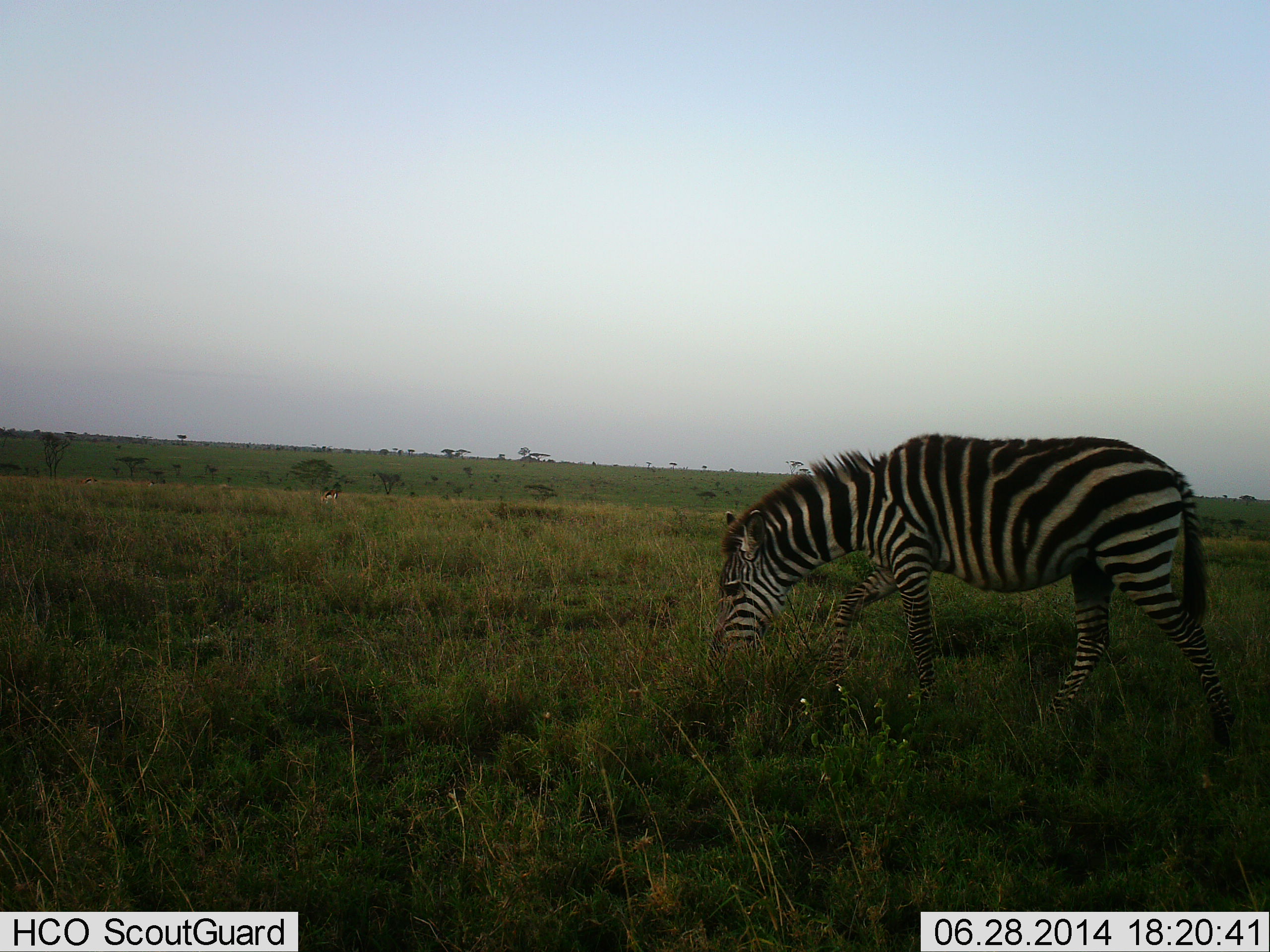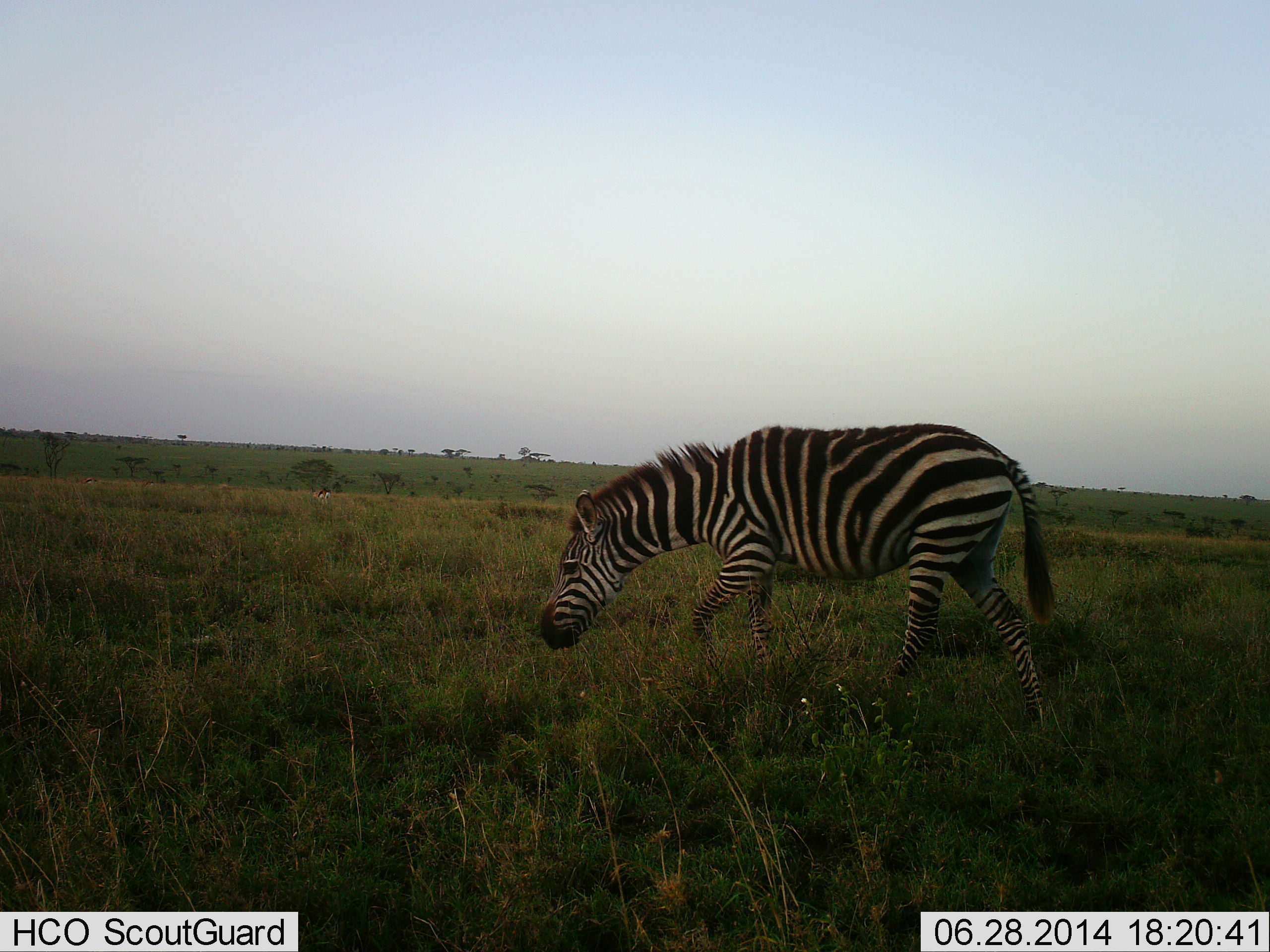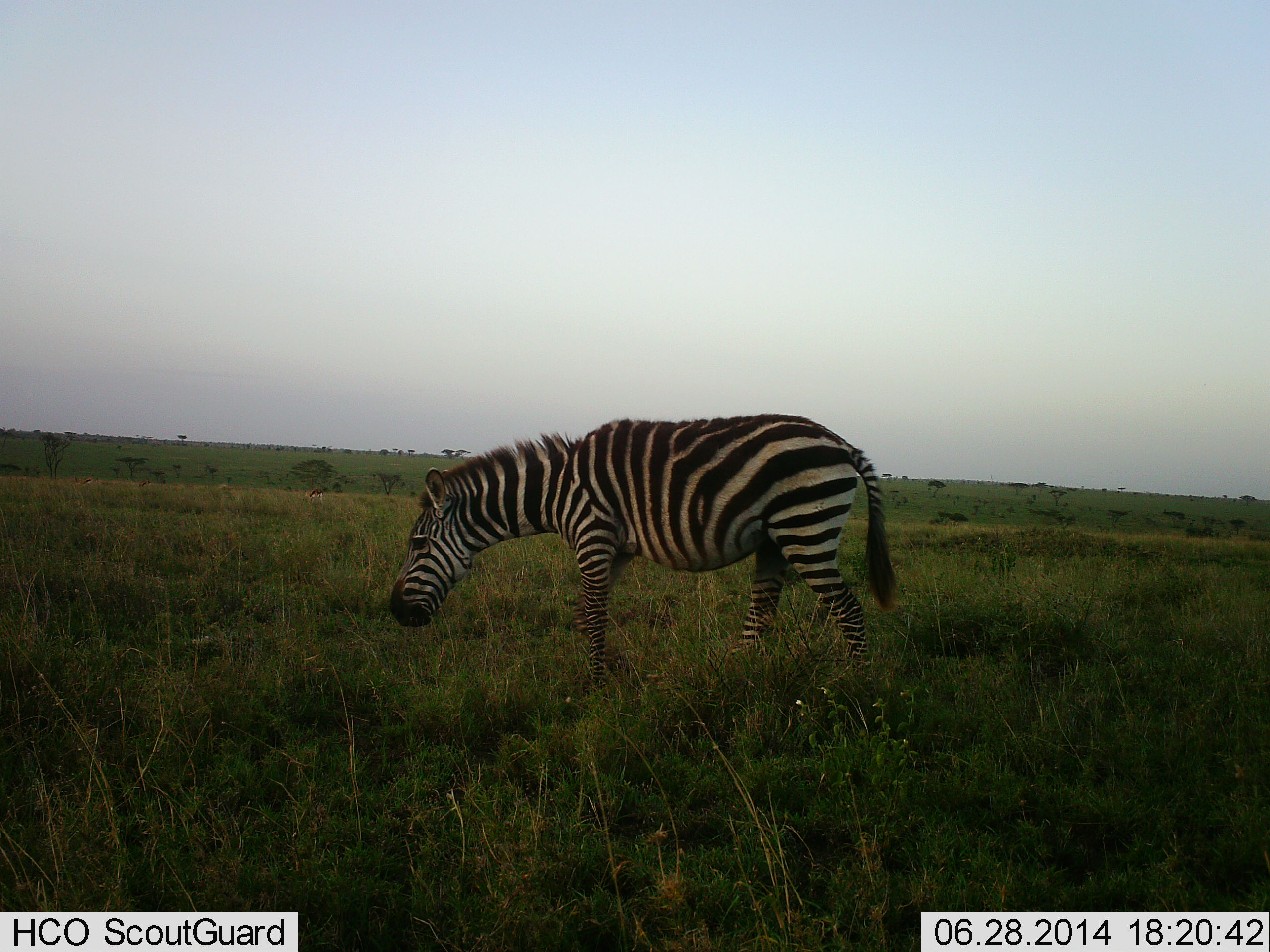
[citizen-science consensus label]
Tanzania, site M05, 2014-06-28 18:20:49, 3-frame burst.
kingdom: Animalia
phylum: Chordata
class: Mammalia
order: Perissodactyla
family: Equidae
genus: Equus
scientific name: Equus quagga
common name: plains zebra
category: zebra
Zebra (plains zebra) (Equus quagga), count 1. Behavior (volunteer vote fractions): standing 0%, resting 0%, moving 100%, interacting 0%. Young present (vote fraction): 0%. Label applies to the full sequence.